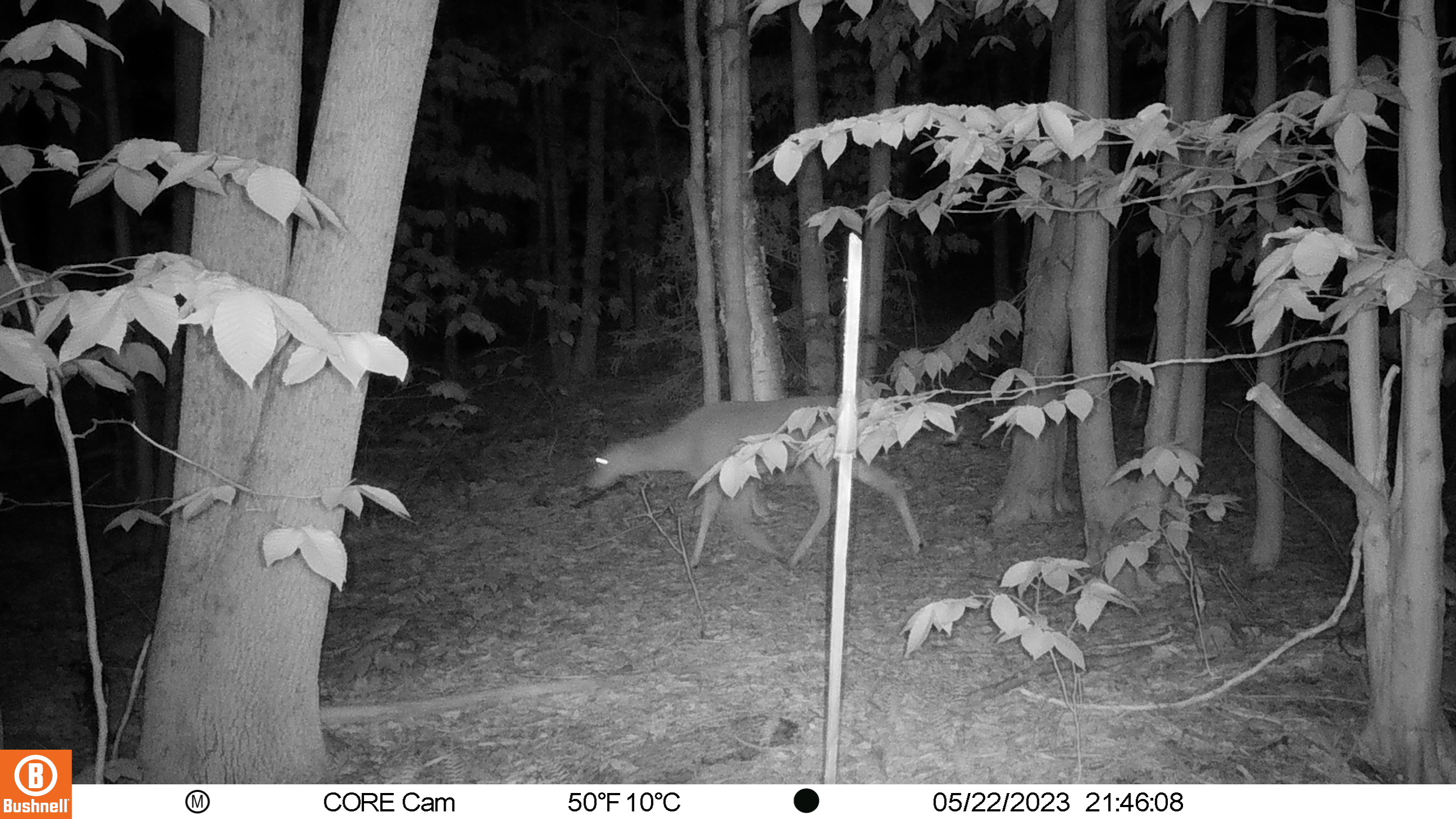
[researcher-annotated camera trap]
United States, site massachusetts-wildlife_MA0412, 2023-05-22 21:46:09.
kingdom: Animalia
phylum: Chordata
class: Mammalia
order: Artiodactyla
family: Cervidae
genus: Odocoileus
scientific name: Odocoileus virginianus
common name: white-tailed deer